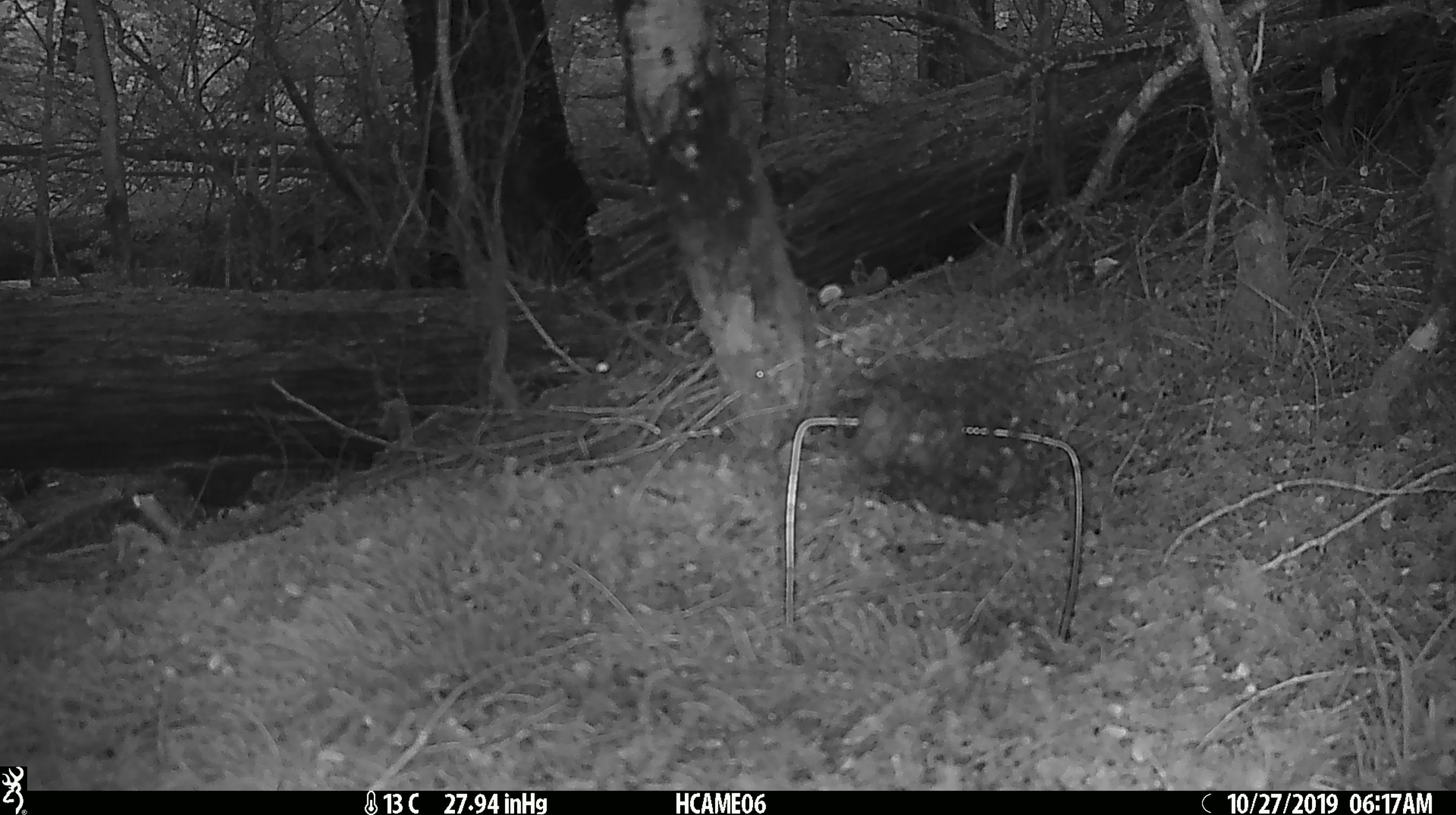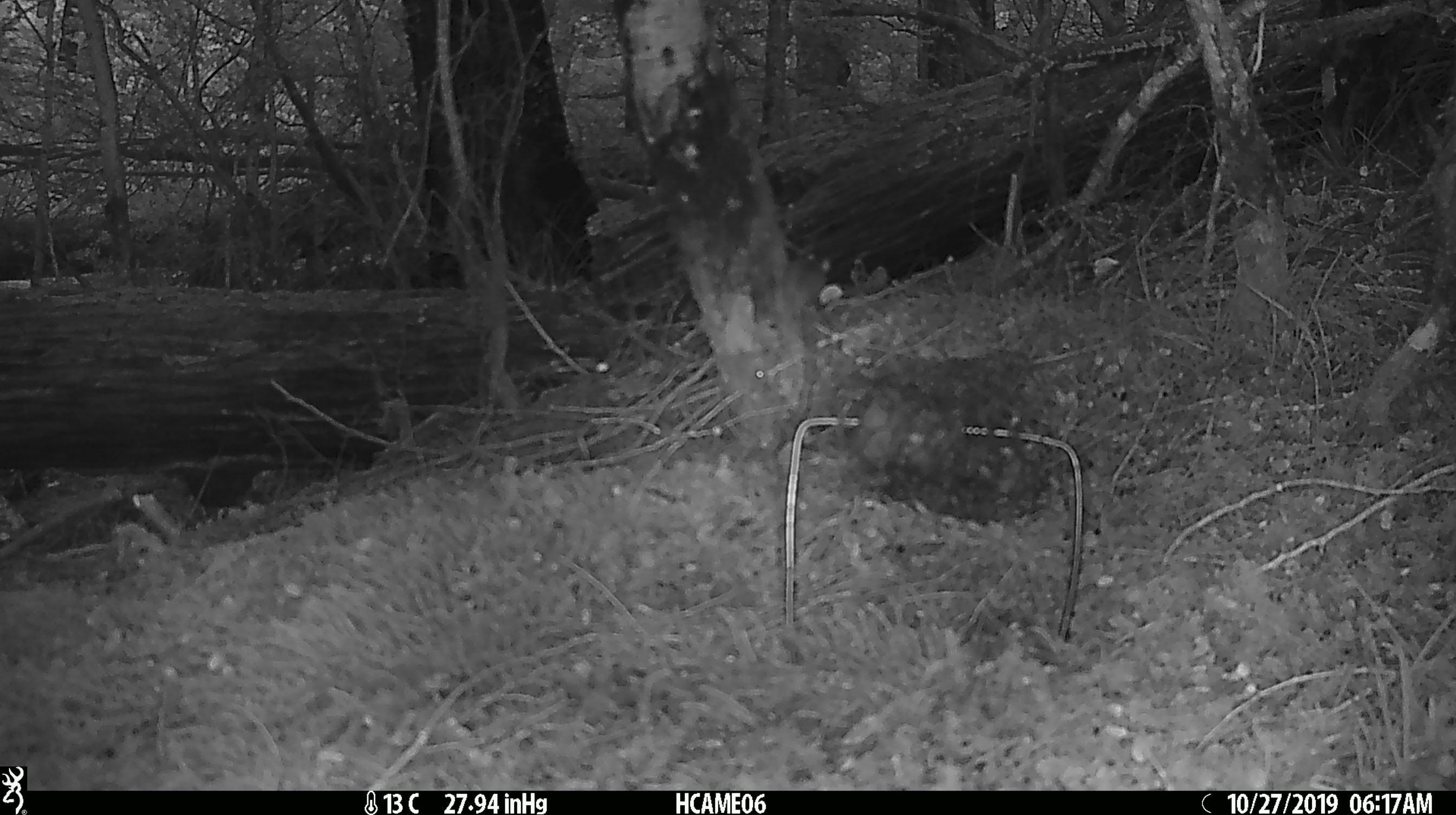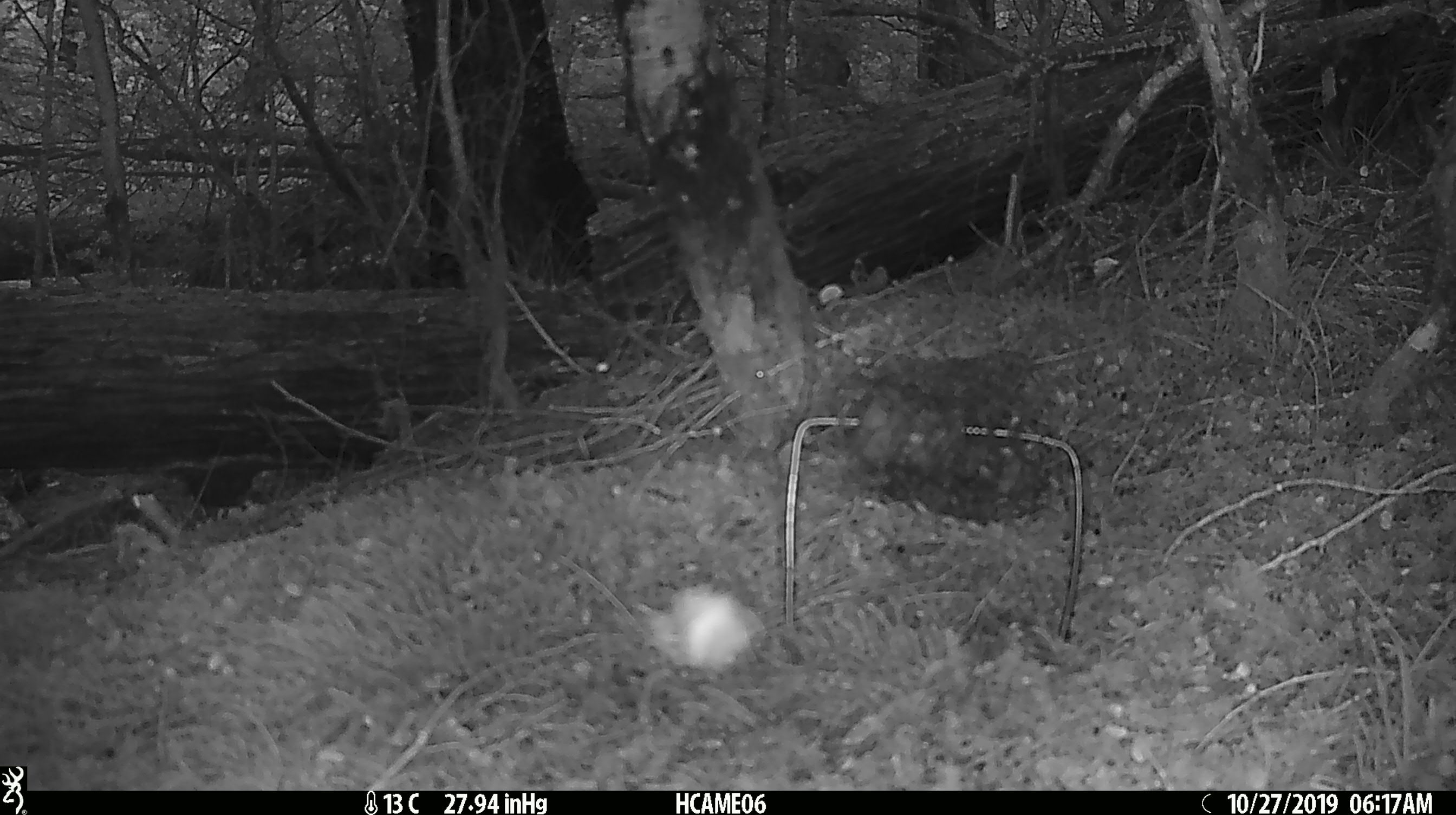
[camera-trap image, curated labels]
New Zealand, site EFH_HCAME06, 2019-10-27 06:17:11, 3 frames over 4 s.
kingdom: Animalia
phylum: Chordata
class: Mammalia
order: Rodentia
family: Muridae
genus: Mus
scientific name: Mus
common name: mouse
Mouse (Mus).